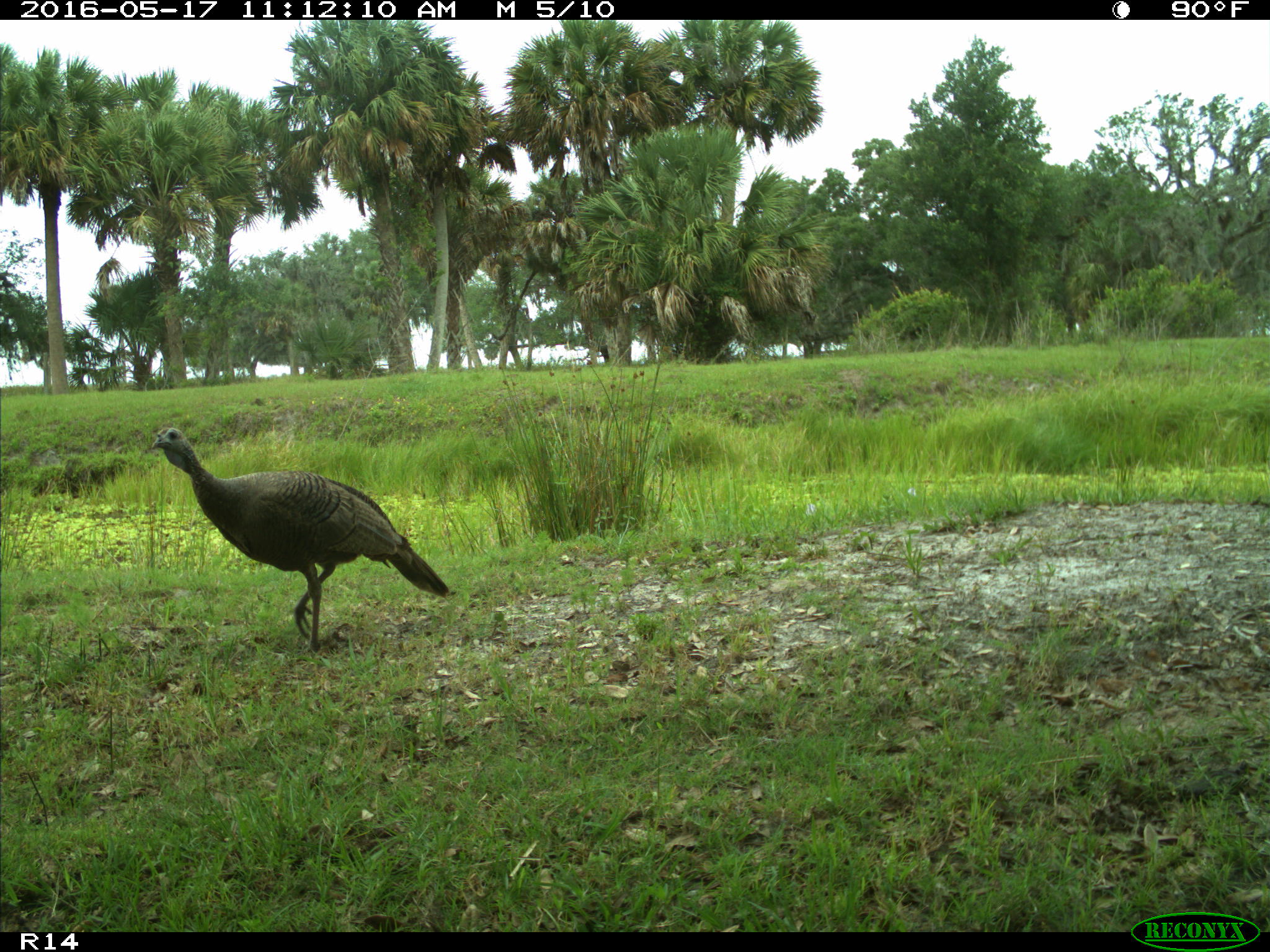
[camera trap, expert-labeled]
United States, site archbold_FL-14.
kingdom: Animalia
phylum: Chordata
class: Aves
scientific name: Aves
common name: birds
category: unidentified bird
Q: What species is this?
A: Unidentified bird (birds) (Aves).